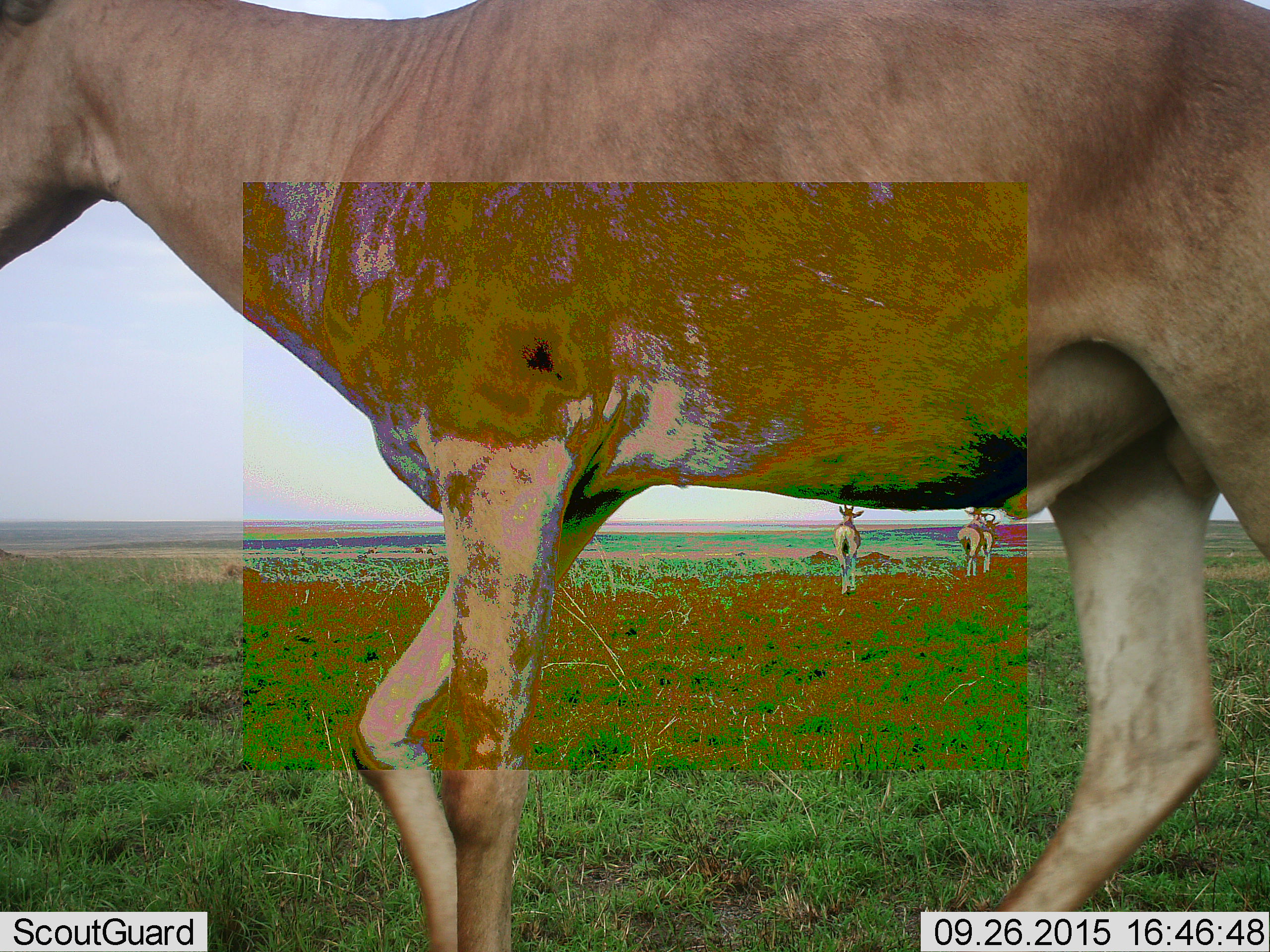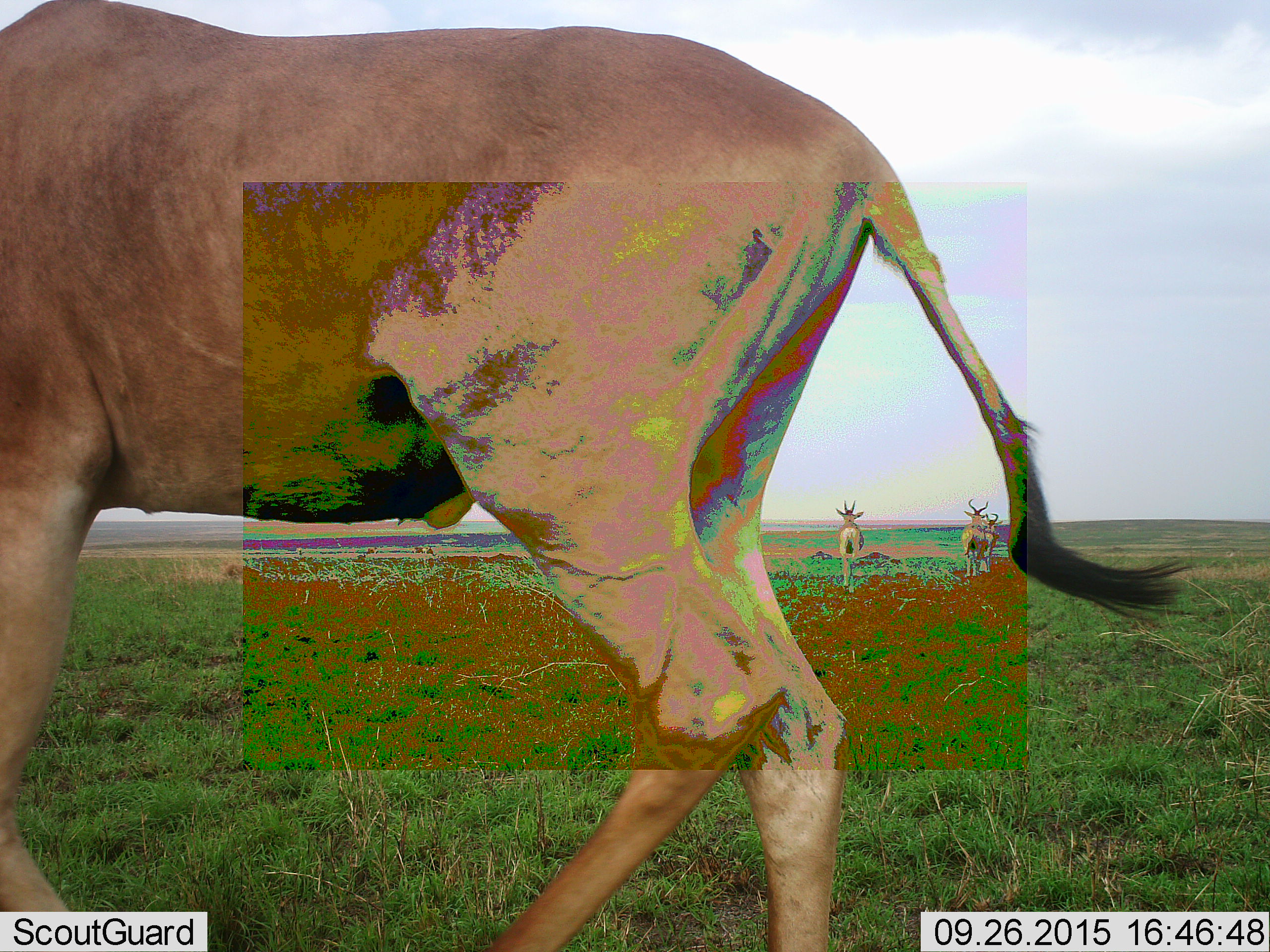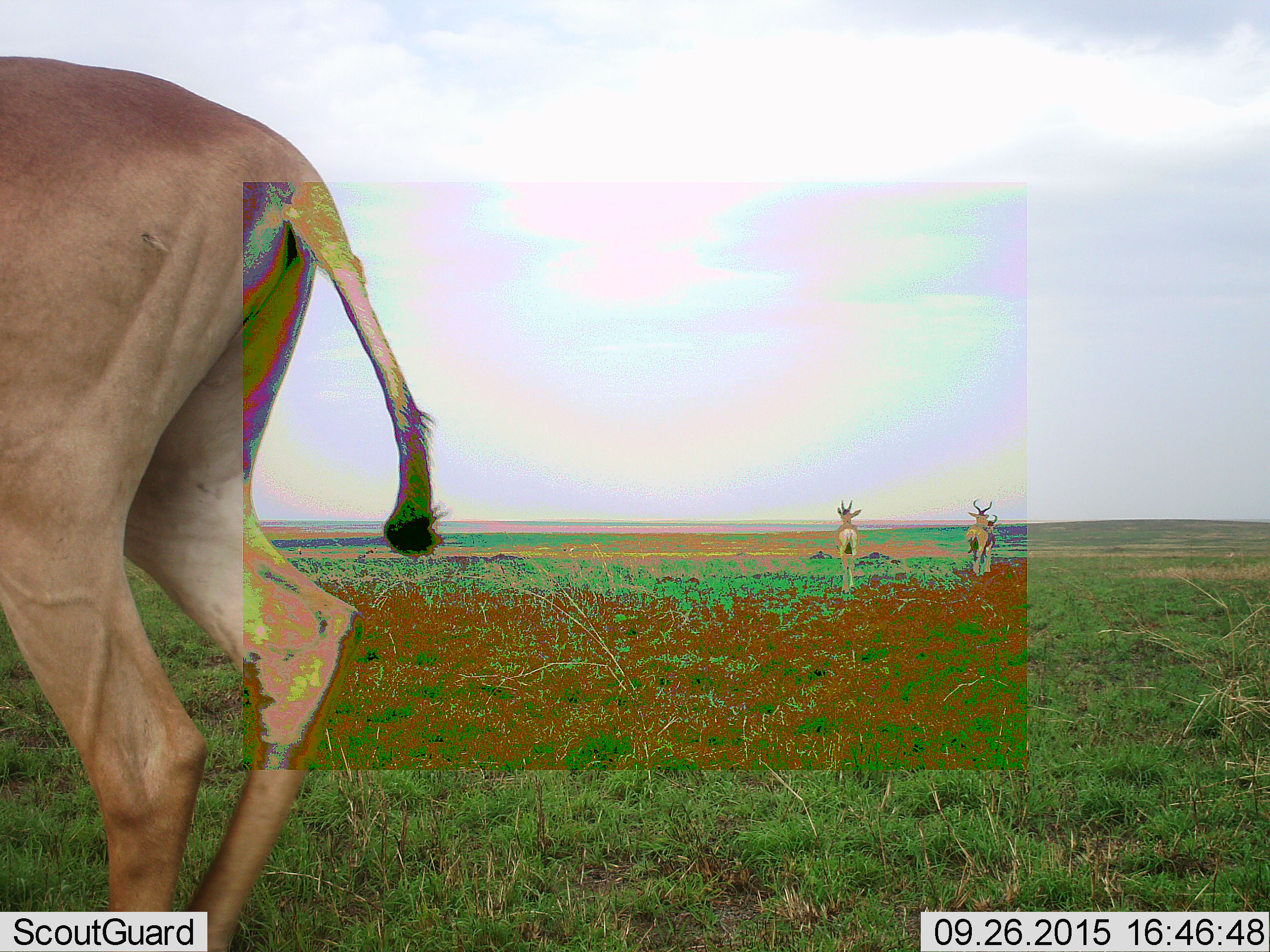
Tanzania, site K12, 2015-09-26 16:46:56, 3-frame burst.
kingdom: Animalia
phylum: Chordata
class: Mammalia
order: Artiodactyla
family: Bovidae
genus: Alcelaphus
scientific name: Alcelaphus buselaphus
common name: hartebeest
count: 4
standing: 57%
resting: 0%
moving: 100%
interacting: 0%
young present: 14%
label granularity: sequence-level